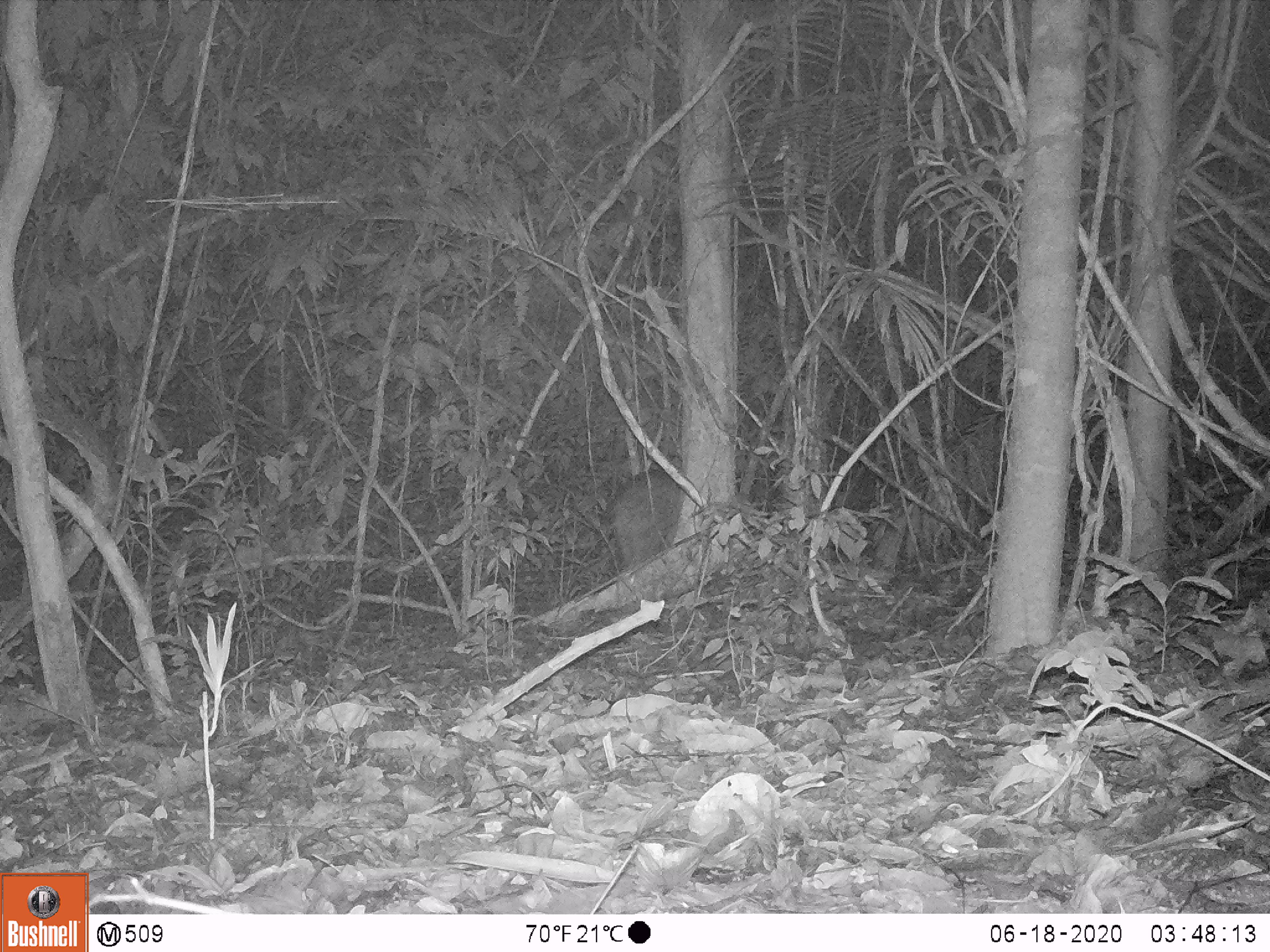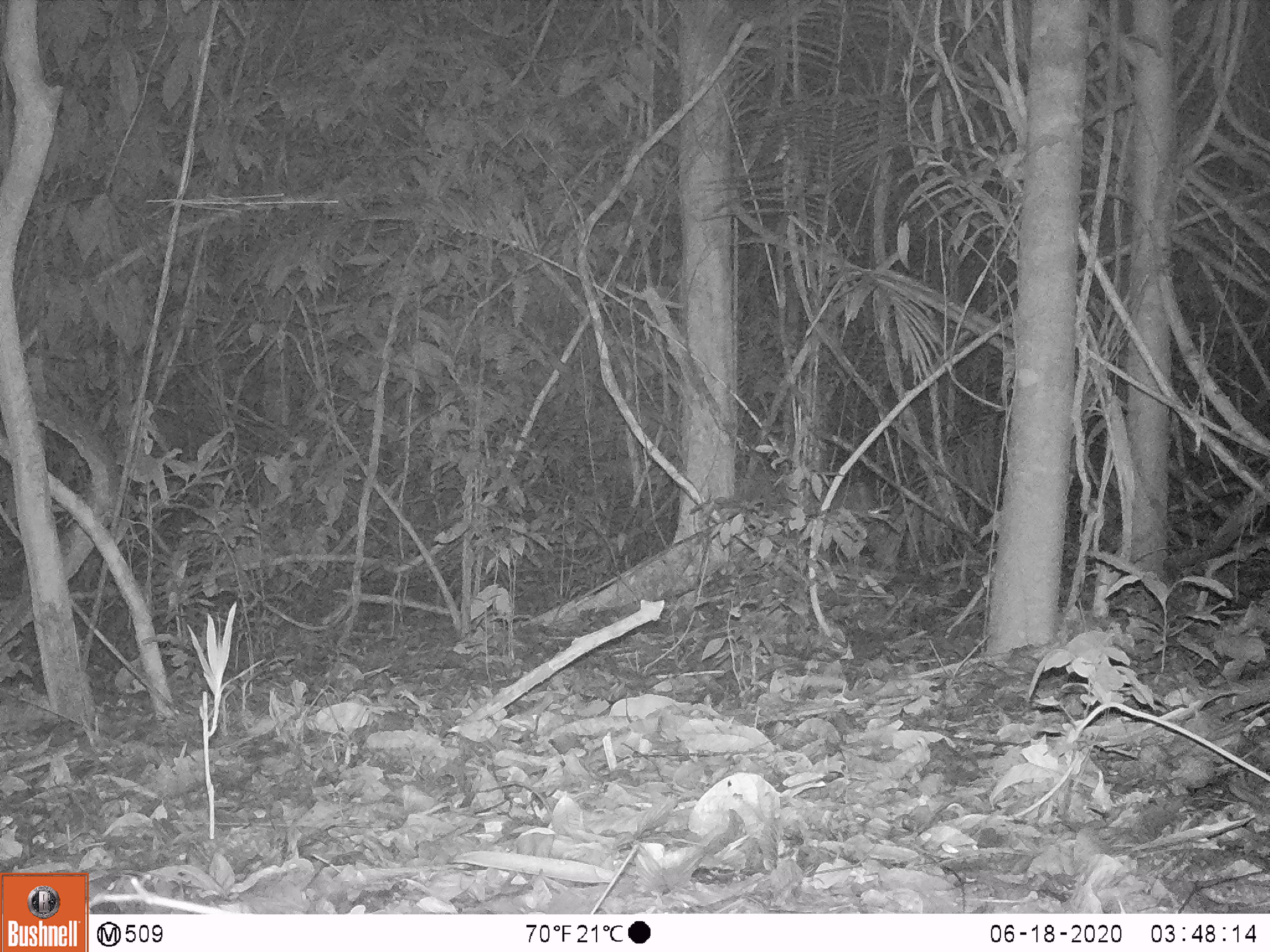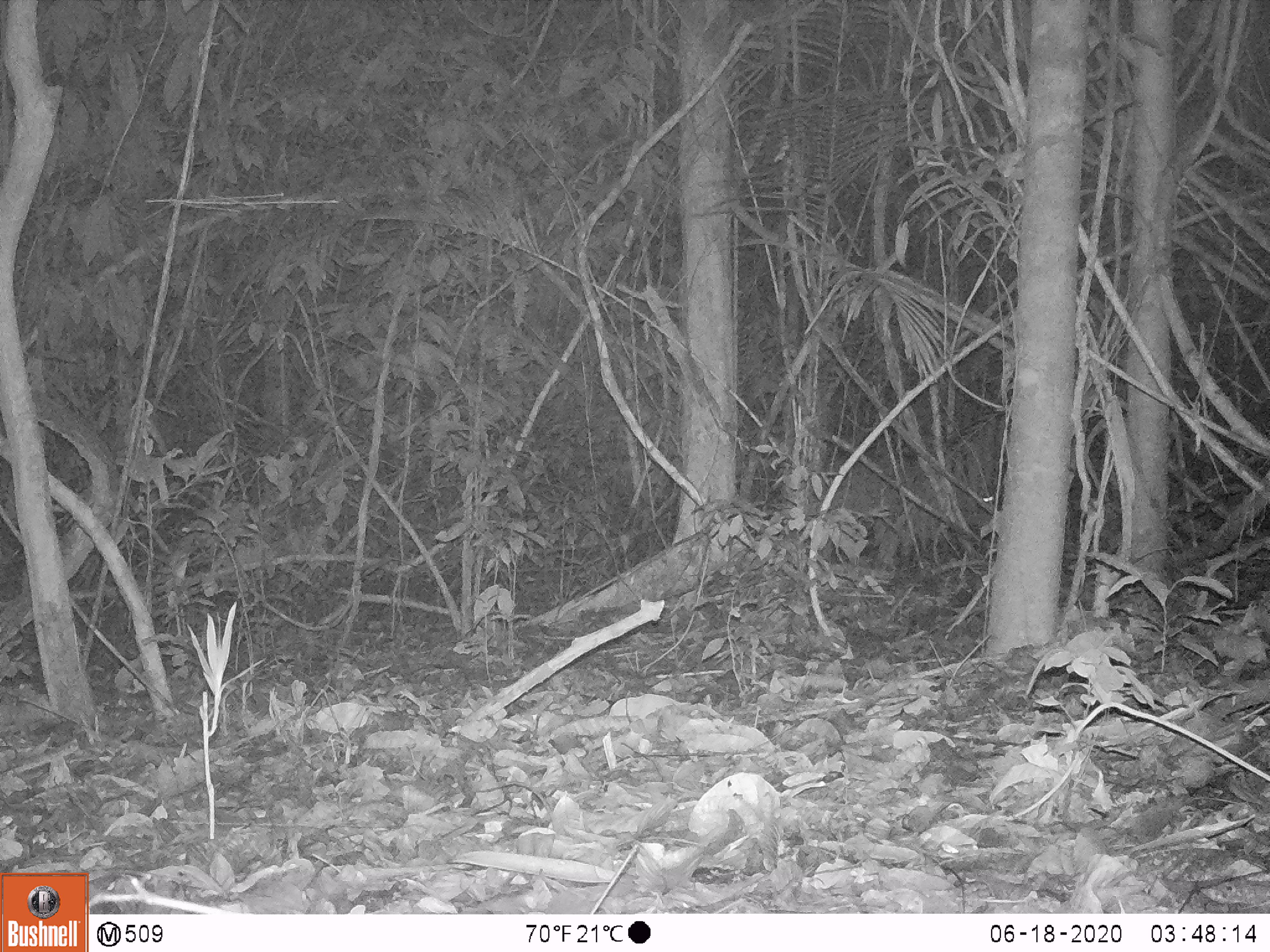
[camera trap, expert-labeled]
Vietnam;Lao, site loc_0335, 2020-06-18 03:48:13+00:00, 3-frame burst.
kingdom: Animalia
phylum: Chordata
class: Mammalia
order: Artiodactyla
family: Suidae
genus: Sus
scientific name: Sus scrofa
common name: eurasian wild pig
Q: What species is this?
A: Eurasian wild pig (Sus scrofa).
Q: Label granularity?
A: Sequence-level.